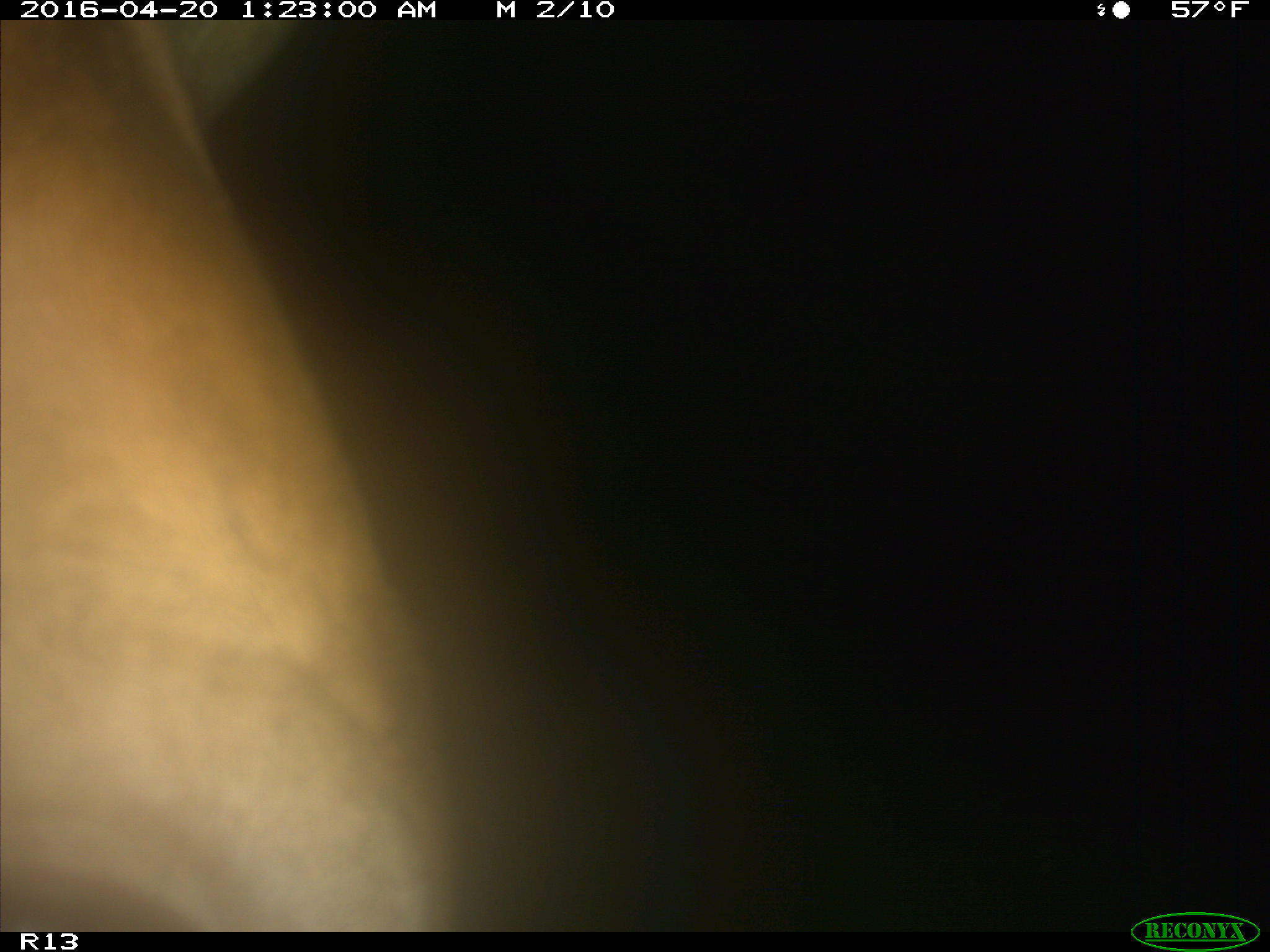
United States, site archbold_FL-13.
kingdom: Animalia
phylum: Chordata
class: Mammalia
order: Artiodactyla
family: Bovidae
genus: Bos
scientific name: Bos taurus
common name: domestic cow